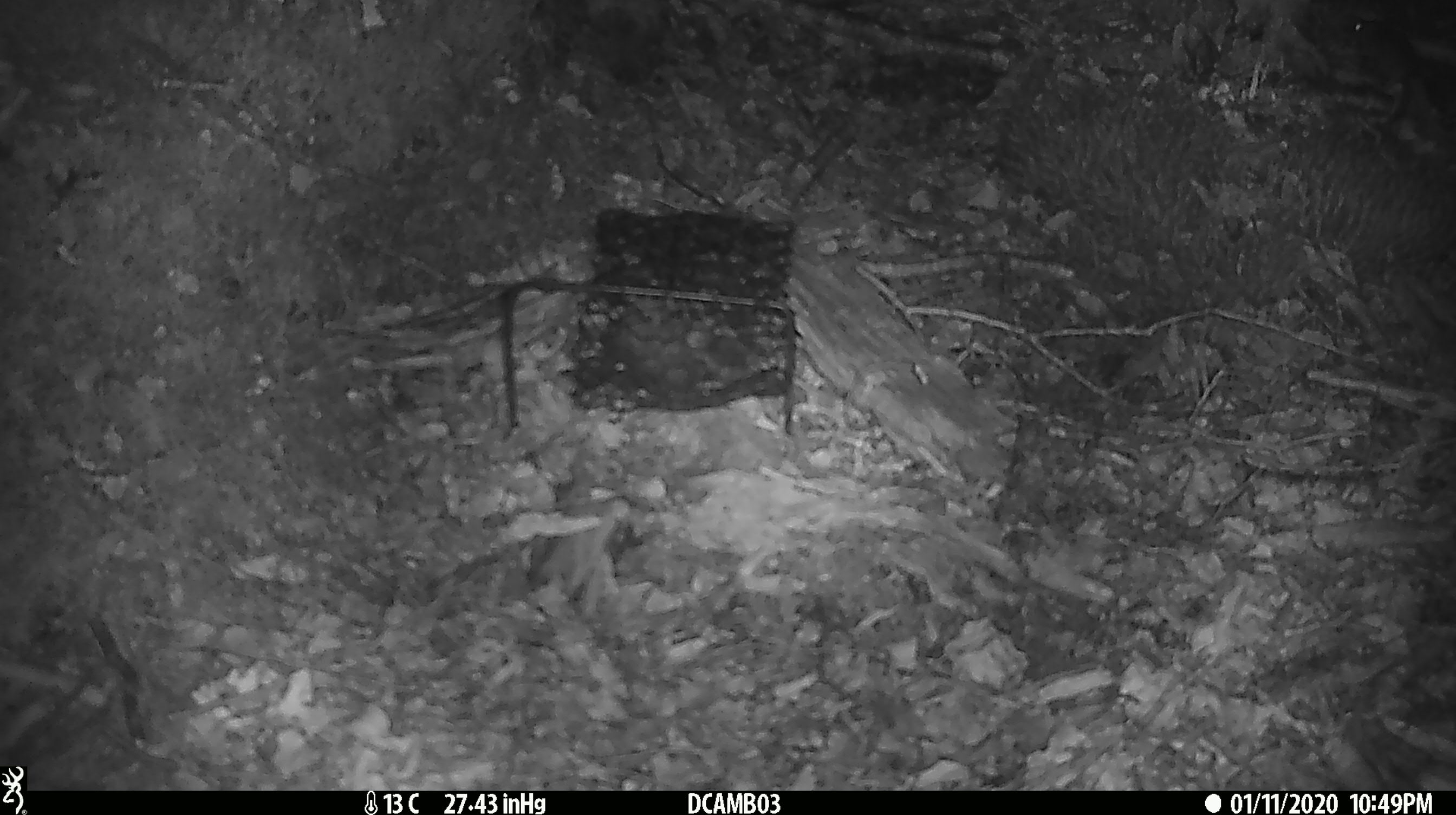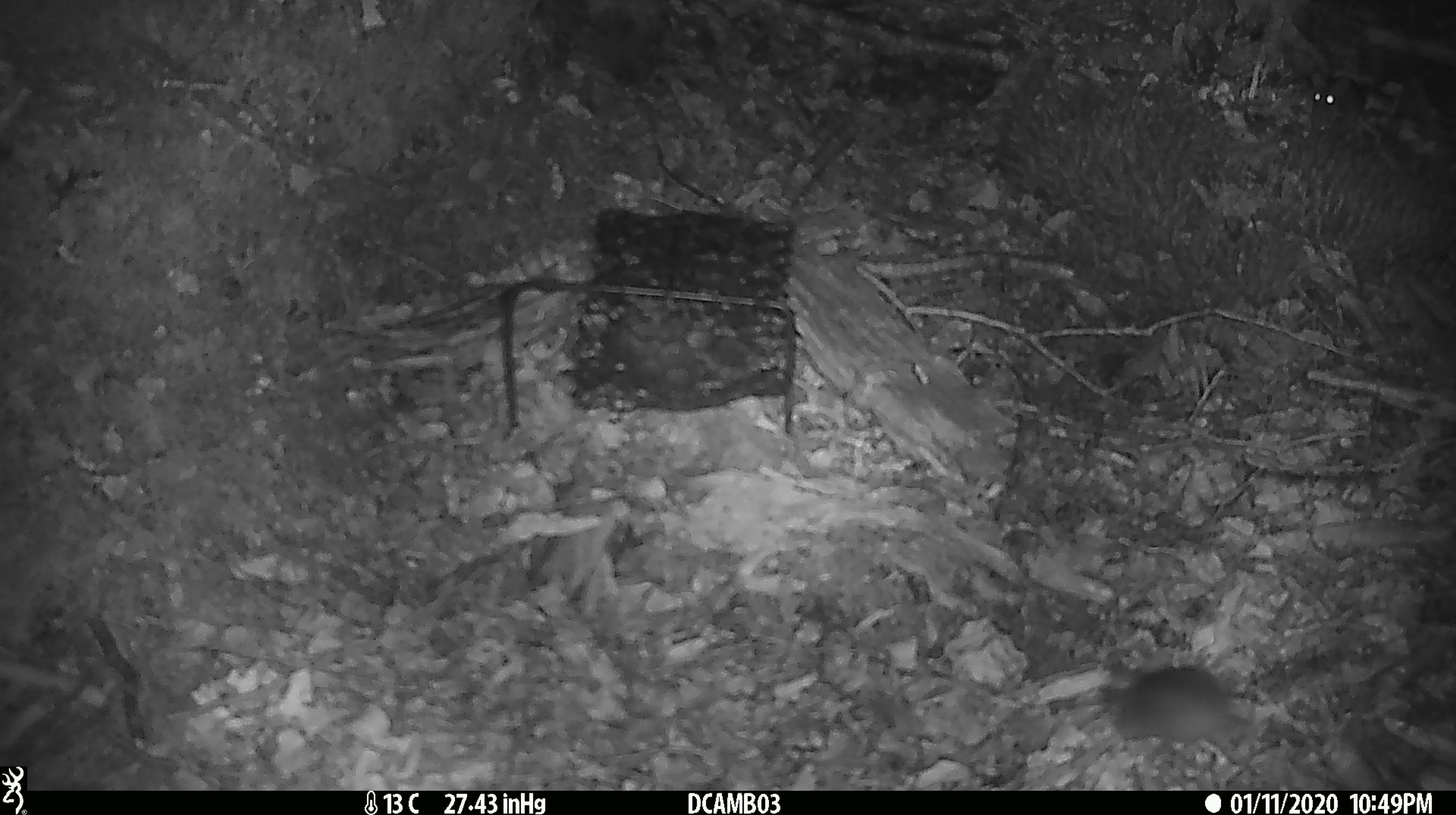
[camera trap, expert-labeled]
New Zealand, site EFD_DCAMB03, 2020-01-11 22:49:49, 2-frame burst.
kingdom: Animalia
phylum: Chordata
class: Mammalia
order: Rodentia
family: Muridae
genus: Mus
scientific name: Mus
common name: mouse